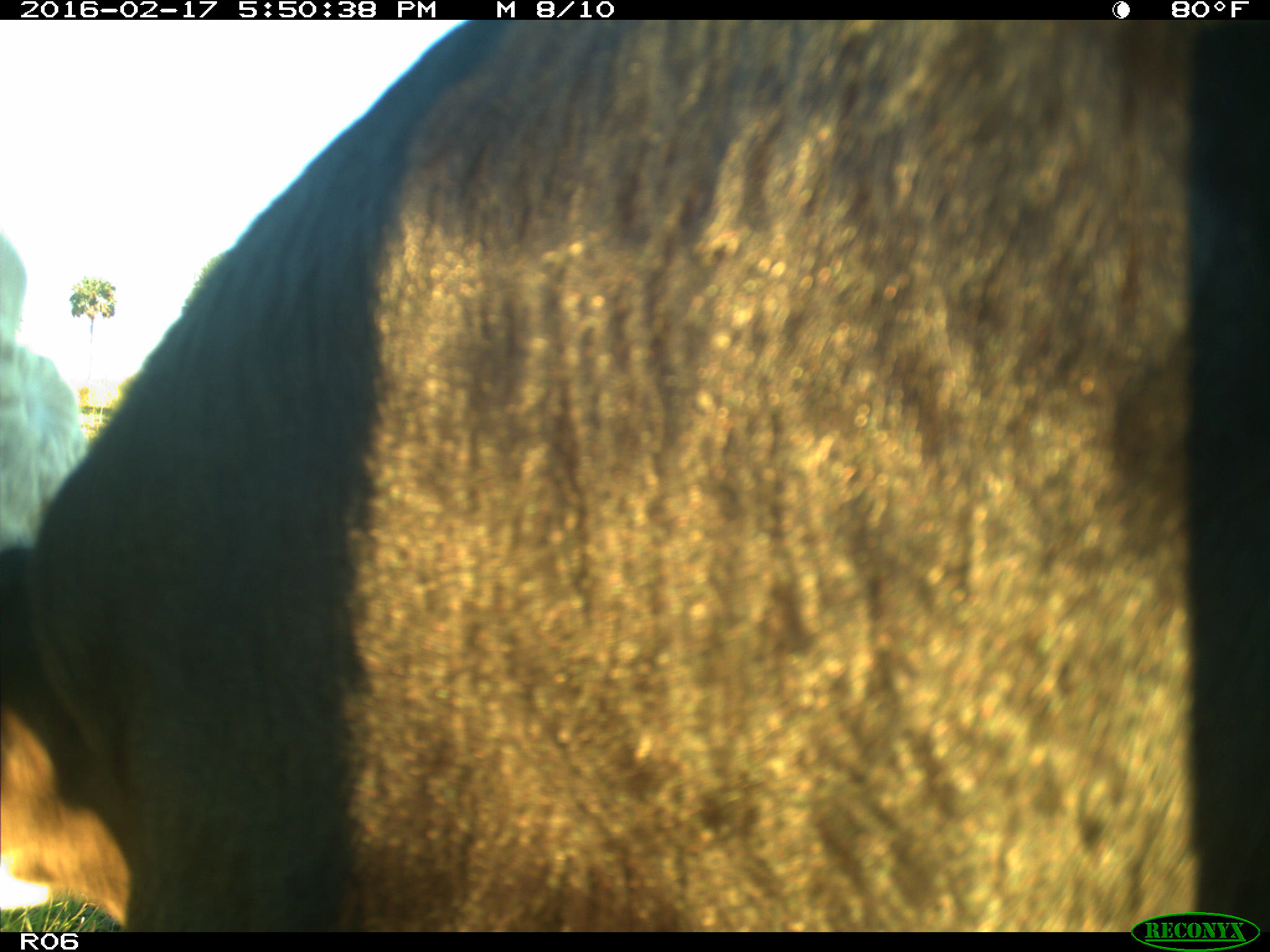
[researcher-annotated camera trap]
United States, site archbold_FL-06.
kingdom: Animalia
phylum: Chordata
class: Mammalia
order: Artiodactyla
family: Bovidae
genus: Bos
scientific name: Bos taurus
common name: domestic cow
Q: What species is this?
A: Bos taurus (domestic cow).